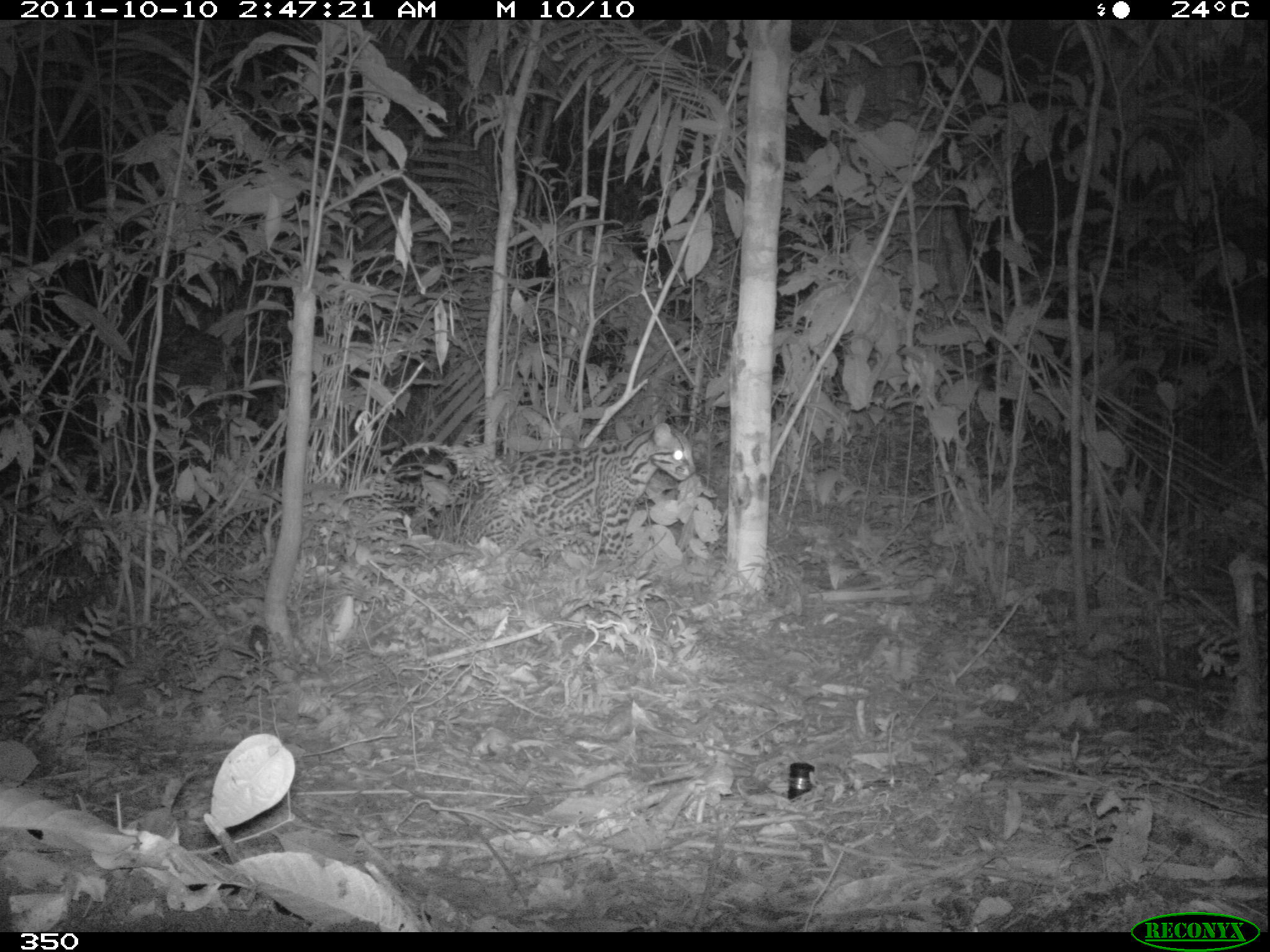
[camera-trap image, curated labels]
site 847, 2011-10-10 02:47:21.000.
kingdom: Animalia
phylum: Chordata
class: Mammalia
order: Carnivora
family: Felidae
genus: Leopardus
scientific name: Leopardus pardalis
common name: ocelot